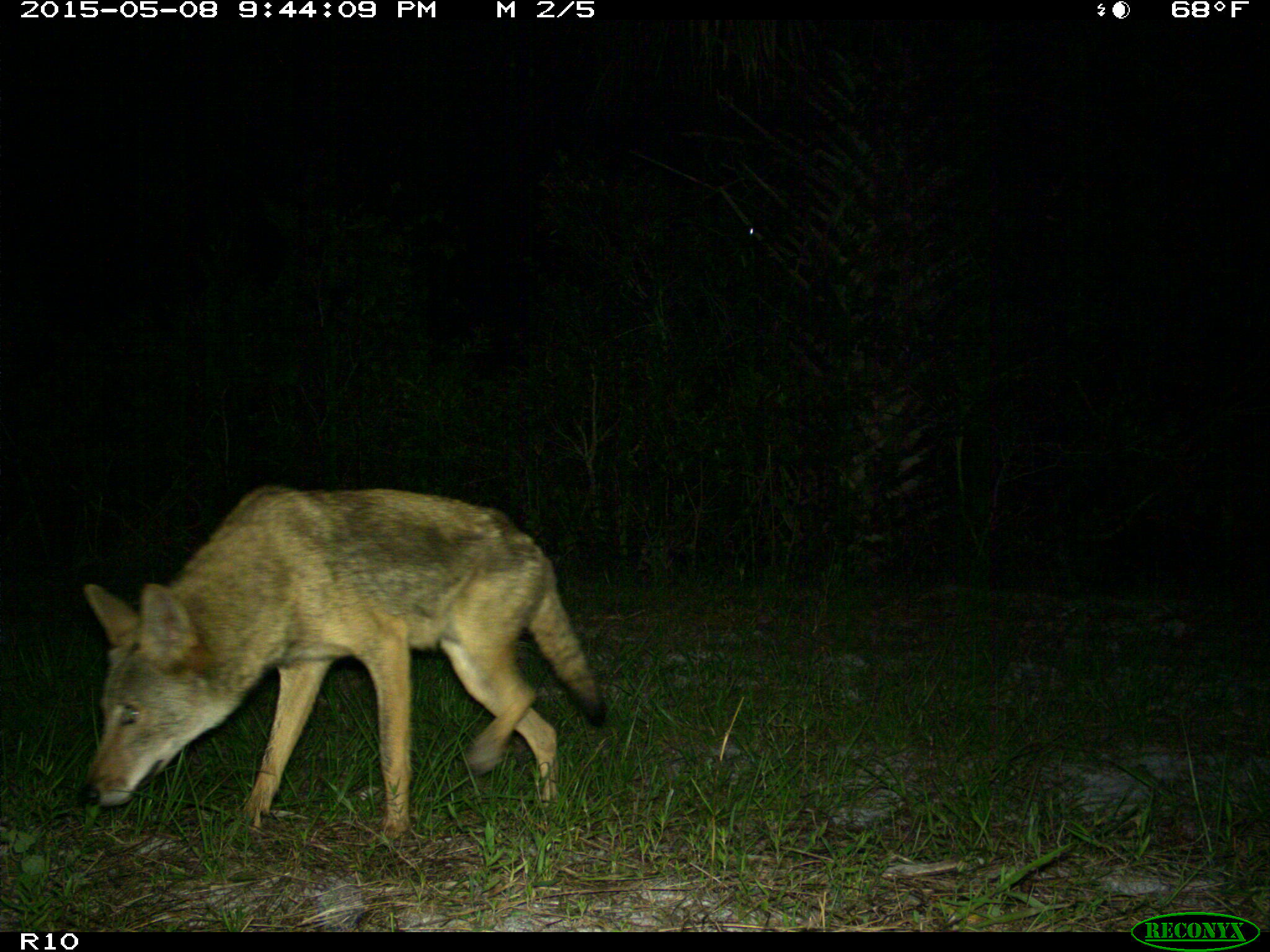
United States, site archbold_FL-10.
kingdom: Animalia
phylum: Chordata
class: Mammalia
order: Carnivora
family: Canidae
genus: Canis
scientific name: Canis latrans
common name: coyote